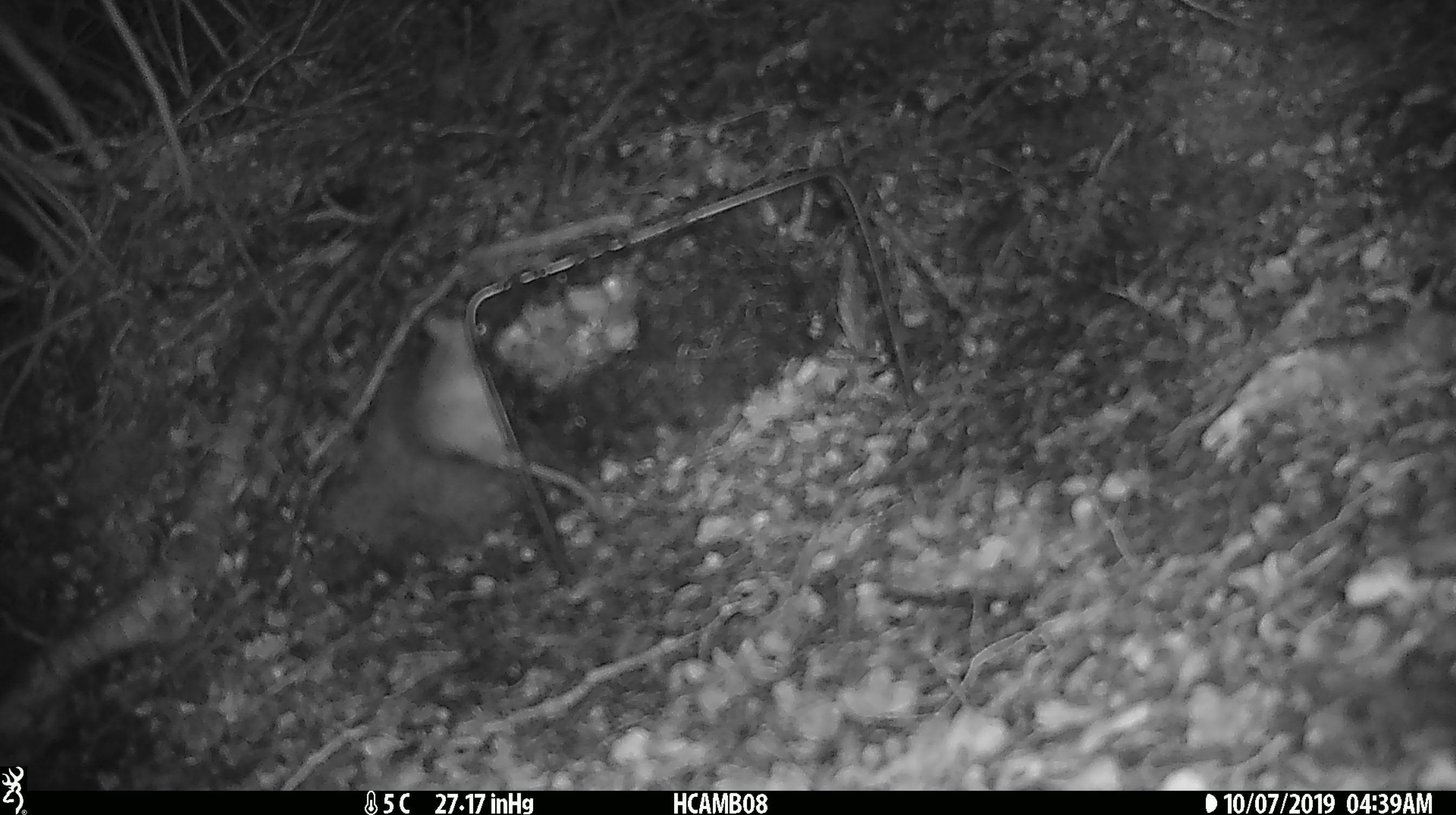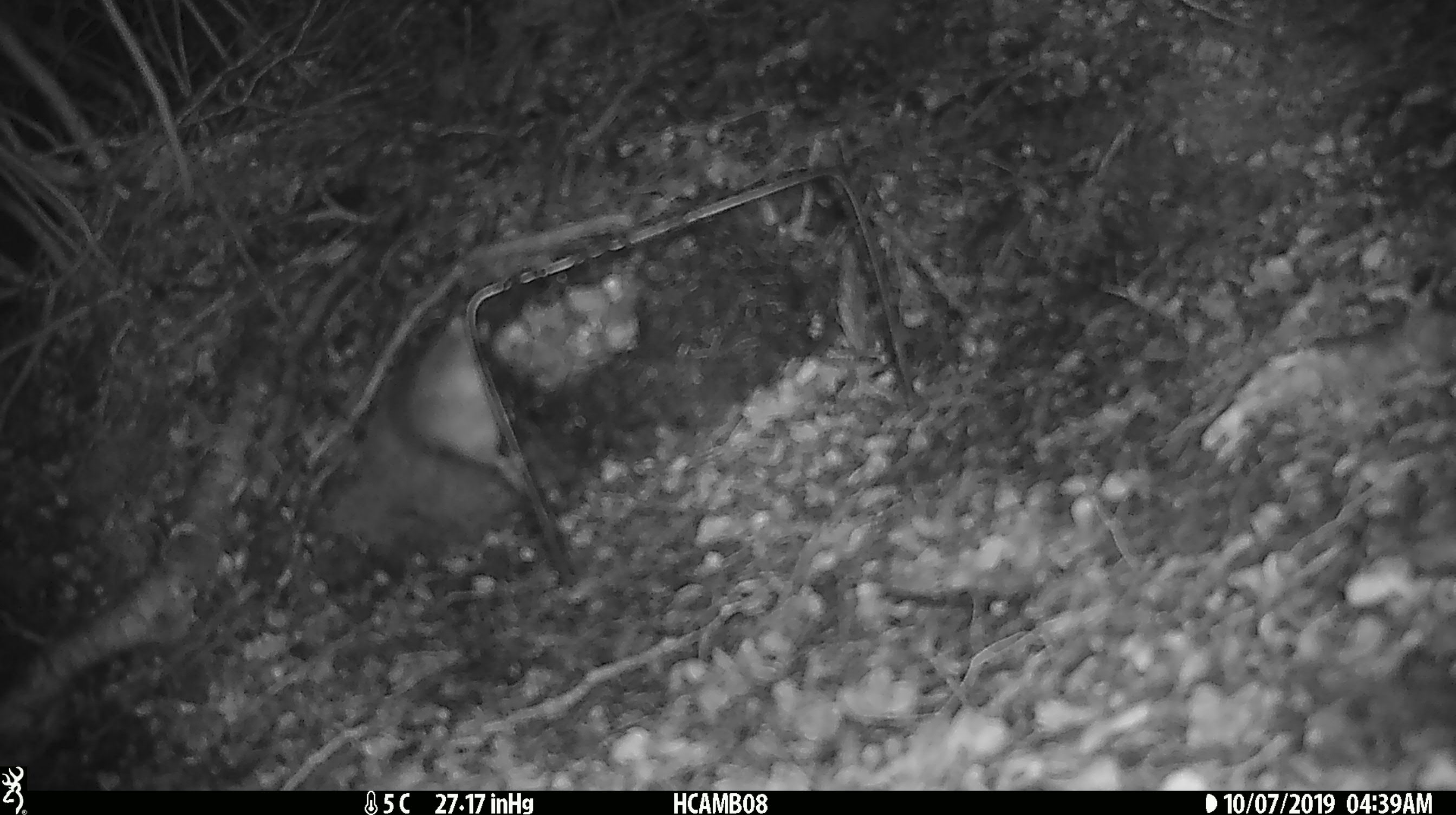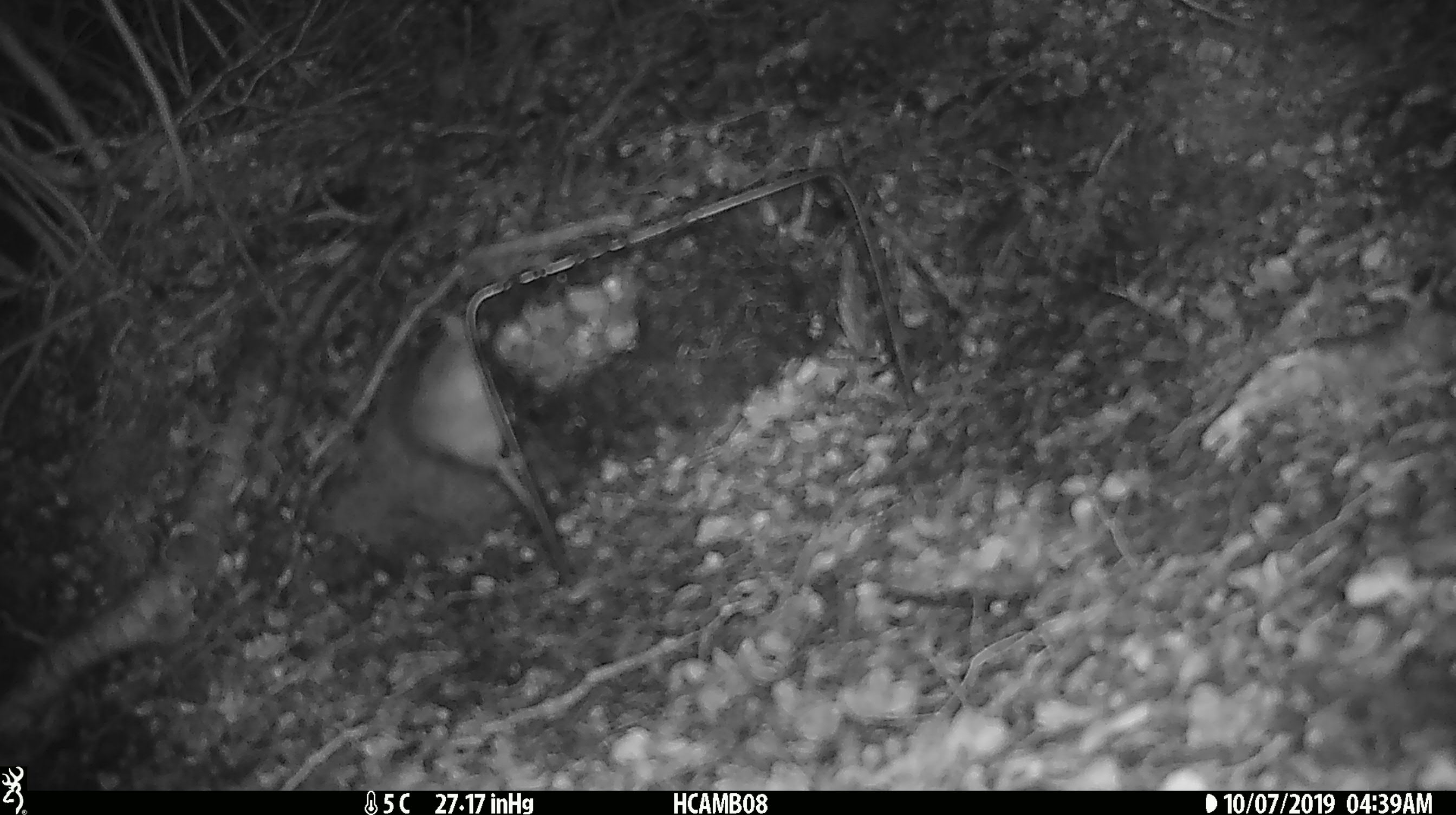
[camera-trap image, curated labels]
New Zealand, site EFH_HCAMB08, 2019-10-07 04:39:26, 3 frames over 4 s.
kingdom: Animalia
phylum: Chordata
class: Mammalia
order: Rodentia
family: Muridae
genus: Mus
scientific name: Mus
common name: mouse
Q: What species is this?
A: Mouse (Mus).